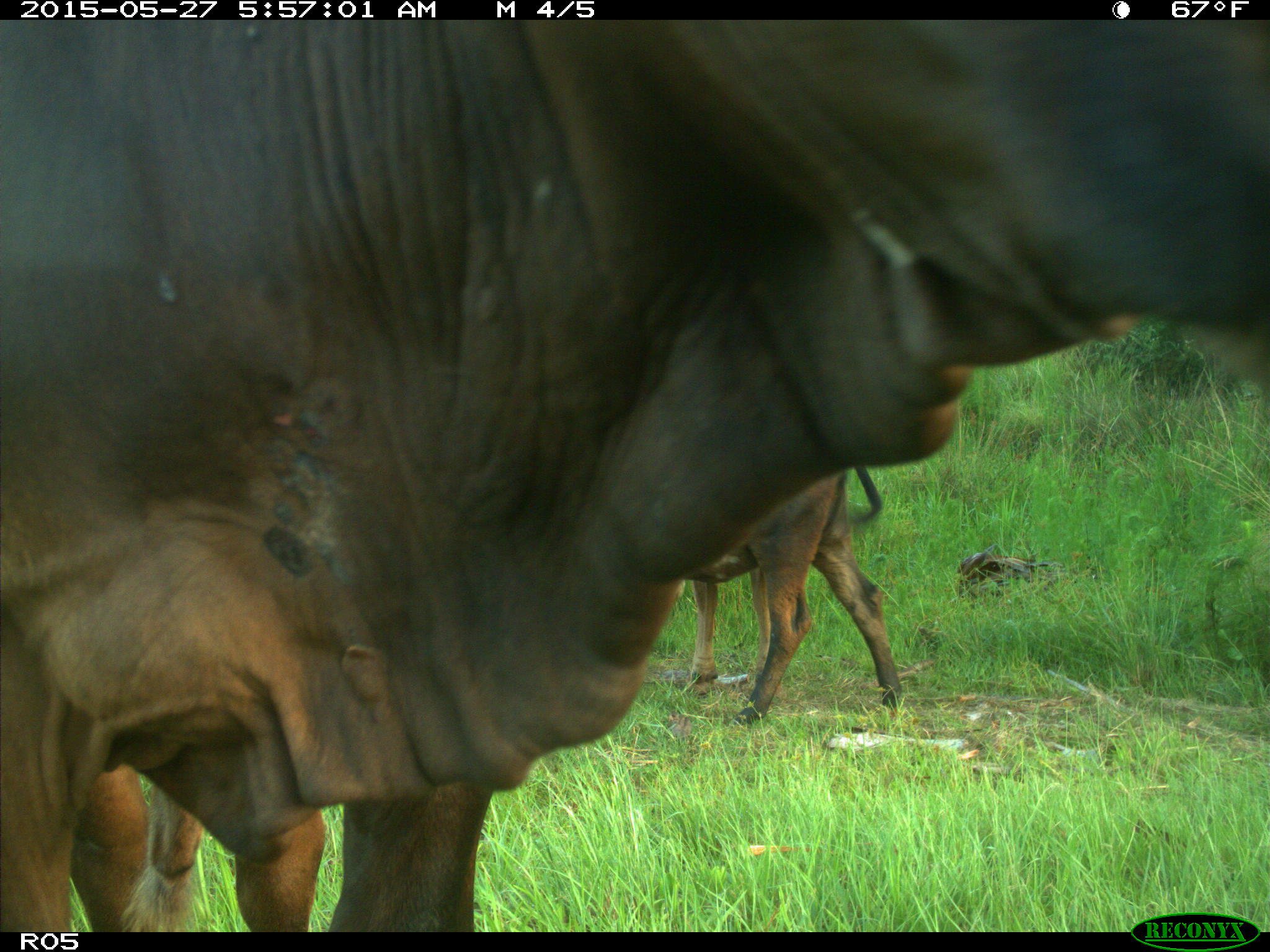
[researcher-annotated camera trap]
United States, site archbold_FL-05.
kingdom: Animalia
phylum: Chordata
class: Mammalia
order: Artiodactyla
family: Bovidae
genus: Bos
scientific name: Bos taurus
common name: domestic cow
Bos taurus (domestic cow).